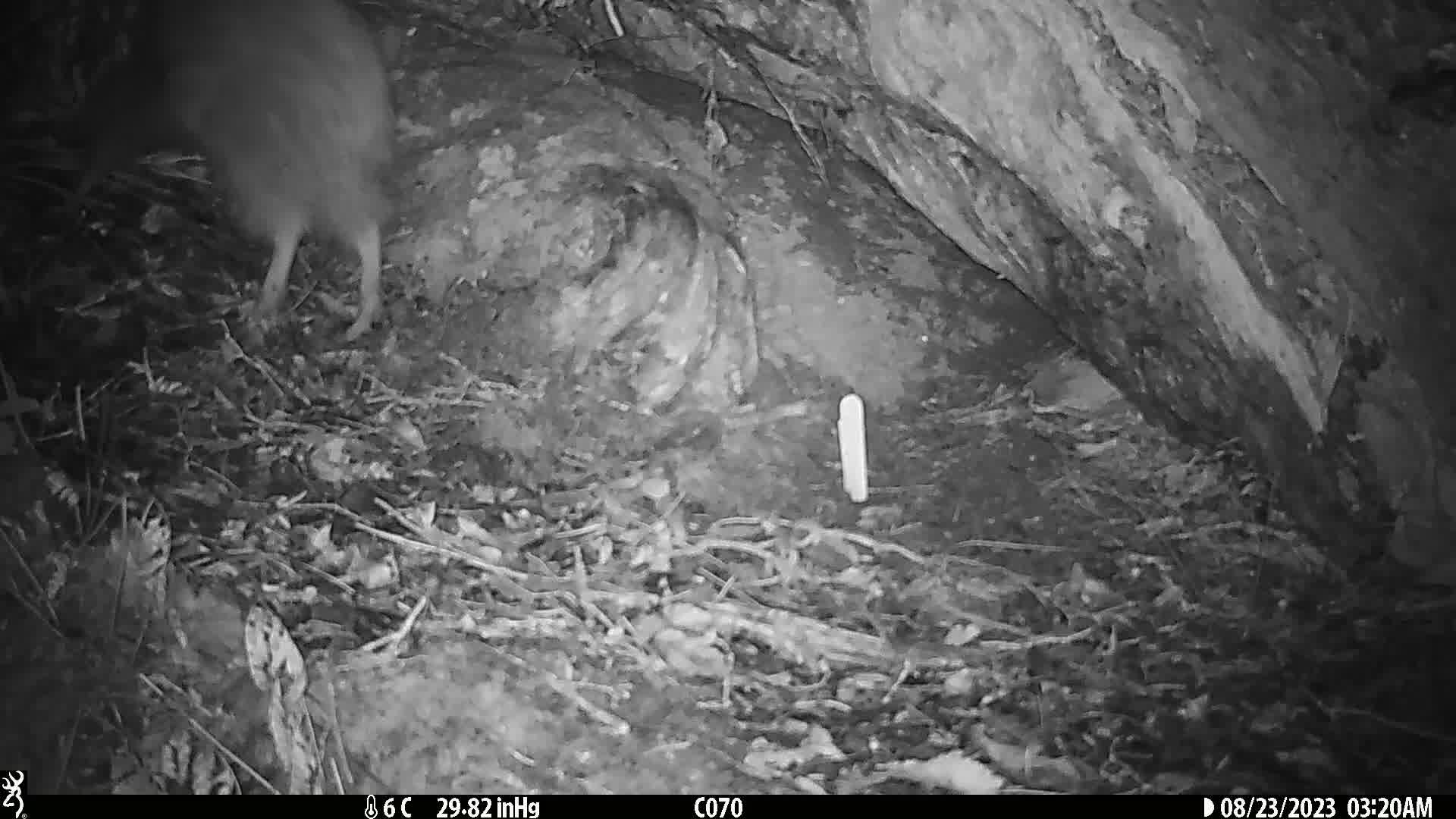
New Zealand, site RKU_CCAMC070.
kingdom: Animalia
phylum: Chordata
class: Aves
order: Apterygiformes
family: Apterygidae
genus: Apteryx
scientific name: Apteryx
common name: kiwi